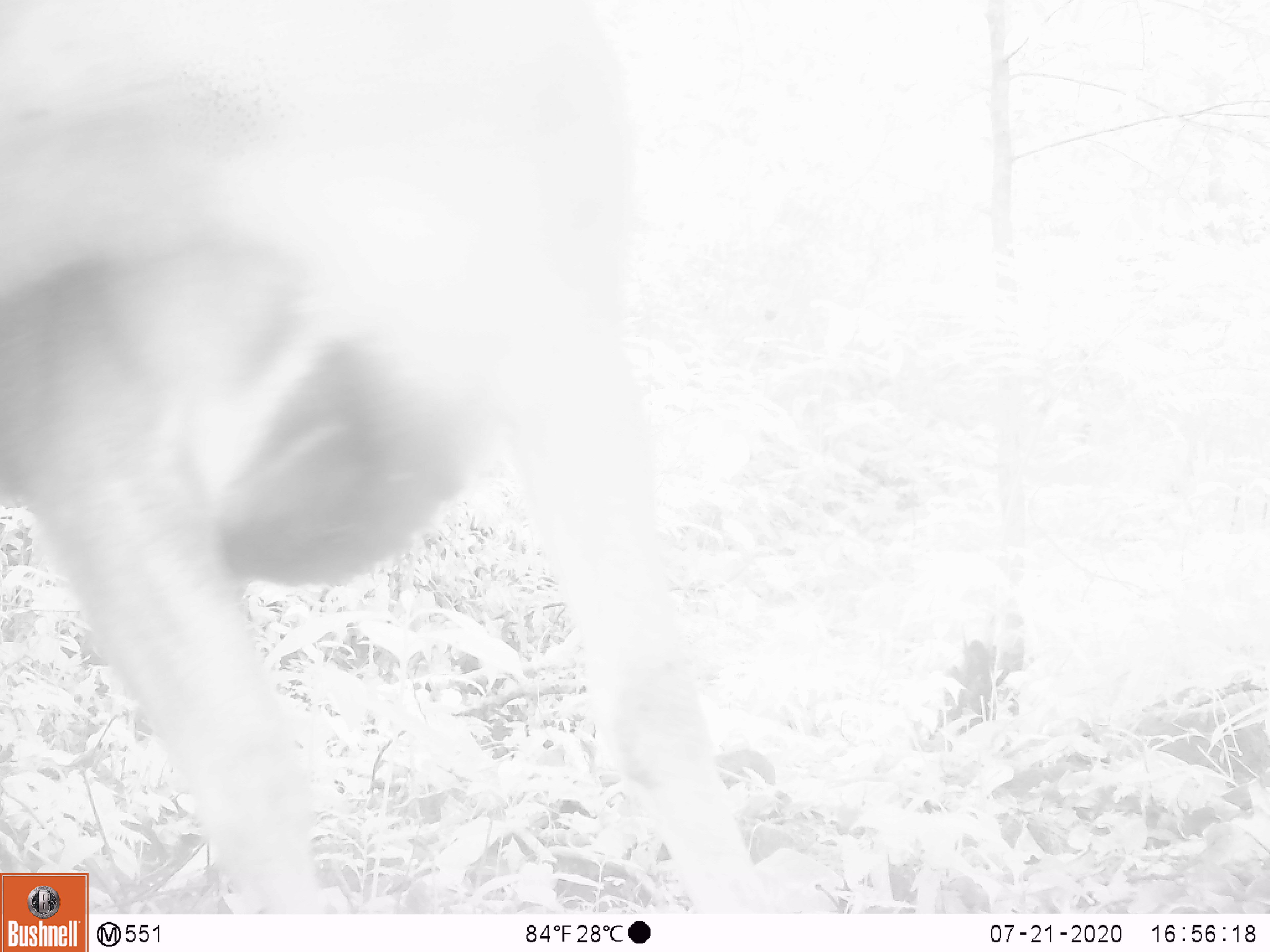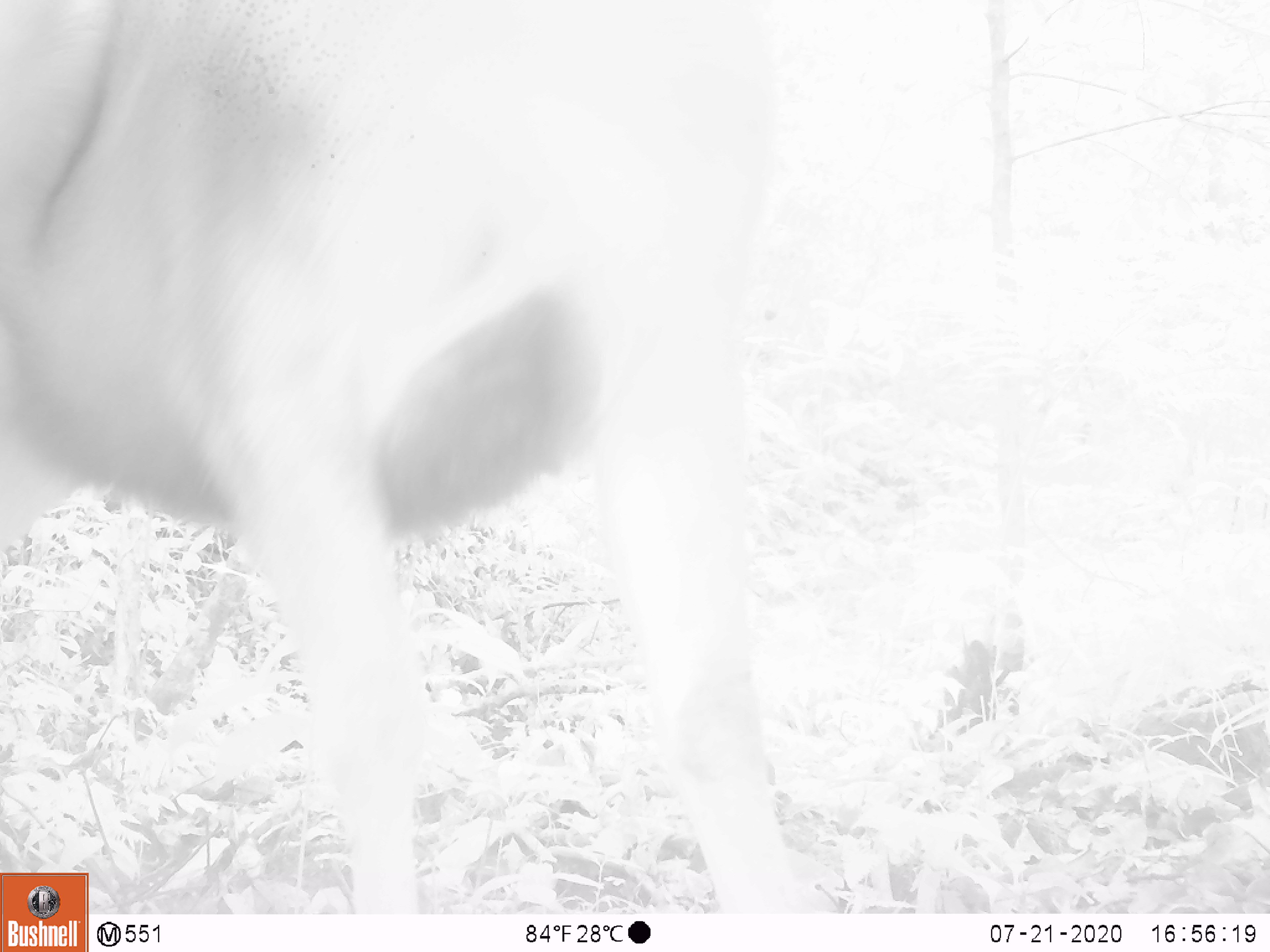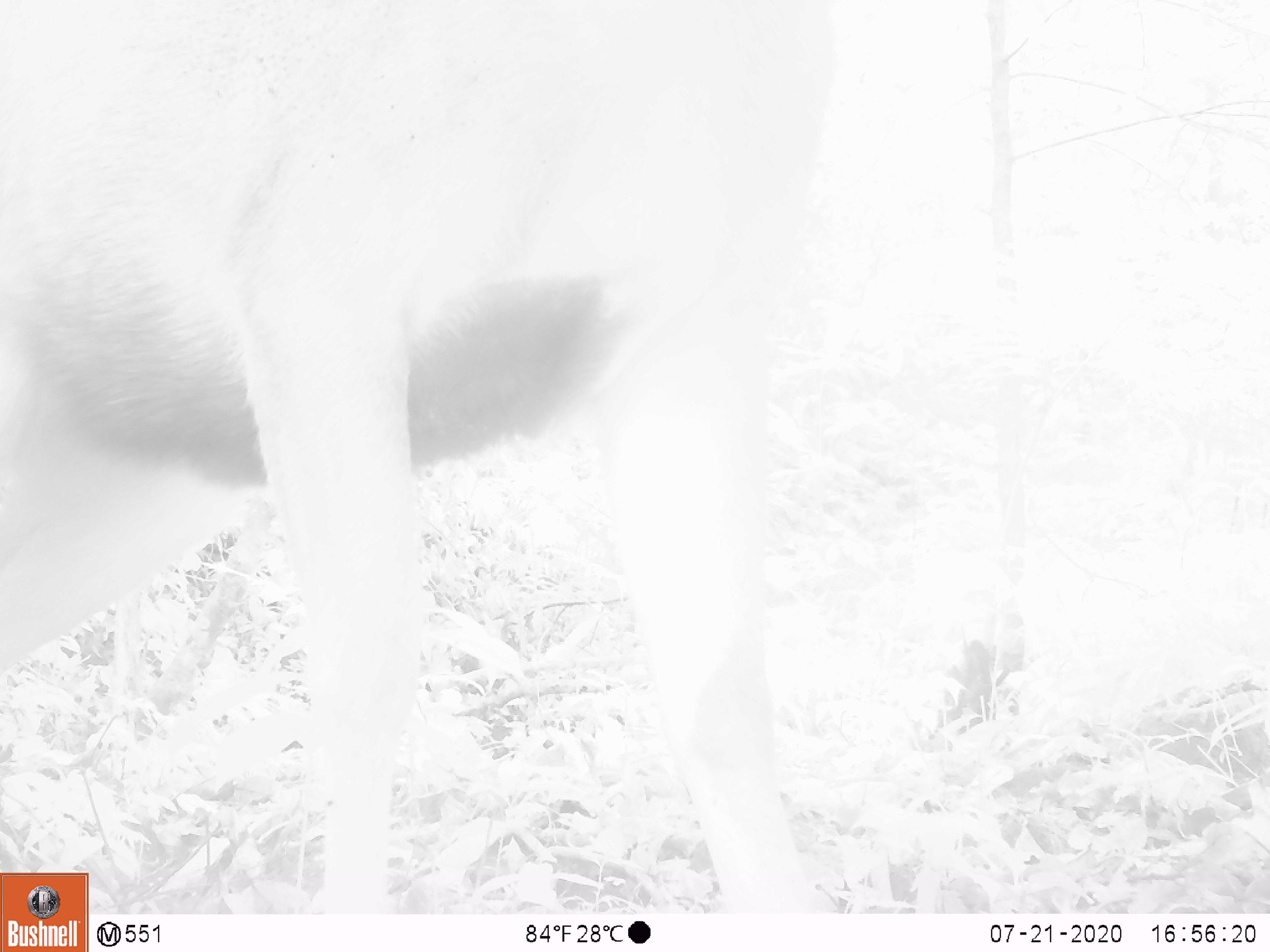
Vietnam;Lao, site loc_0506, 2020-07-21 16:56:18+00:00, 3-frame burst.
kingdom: Animalia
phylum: Chordata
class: Mammalia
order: Artiodactyla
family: Cervidae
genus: Rusa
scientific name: Rusa unicolor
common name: sambar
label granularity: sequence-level